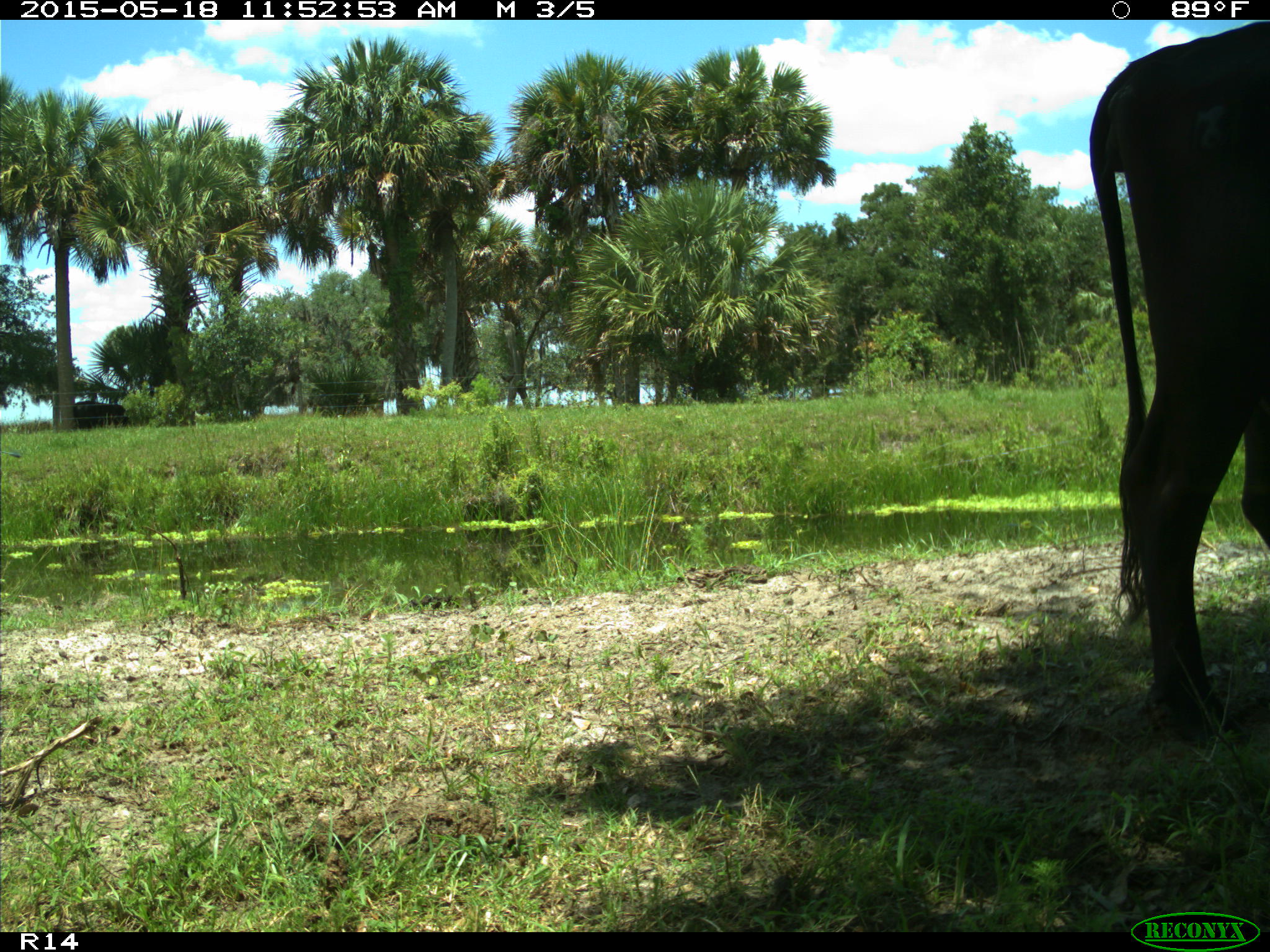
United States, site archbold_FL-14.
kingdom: Animalia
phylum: Chordata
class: Mammalia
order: Artiodactyla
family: Bovidae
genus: Bos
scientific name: Bos taurus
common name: domestic cow